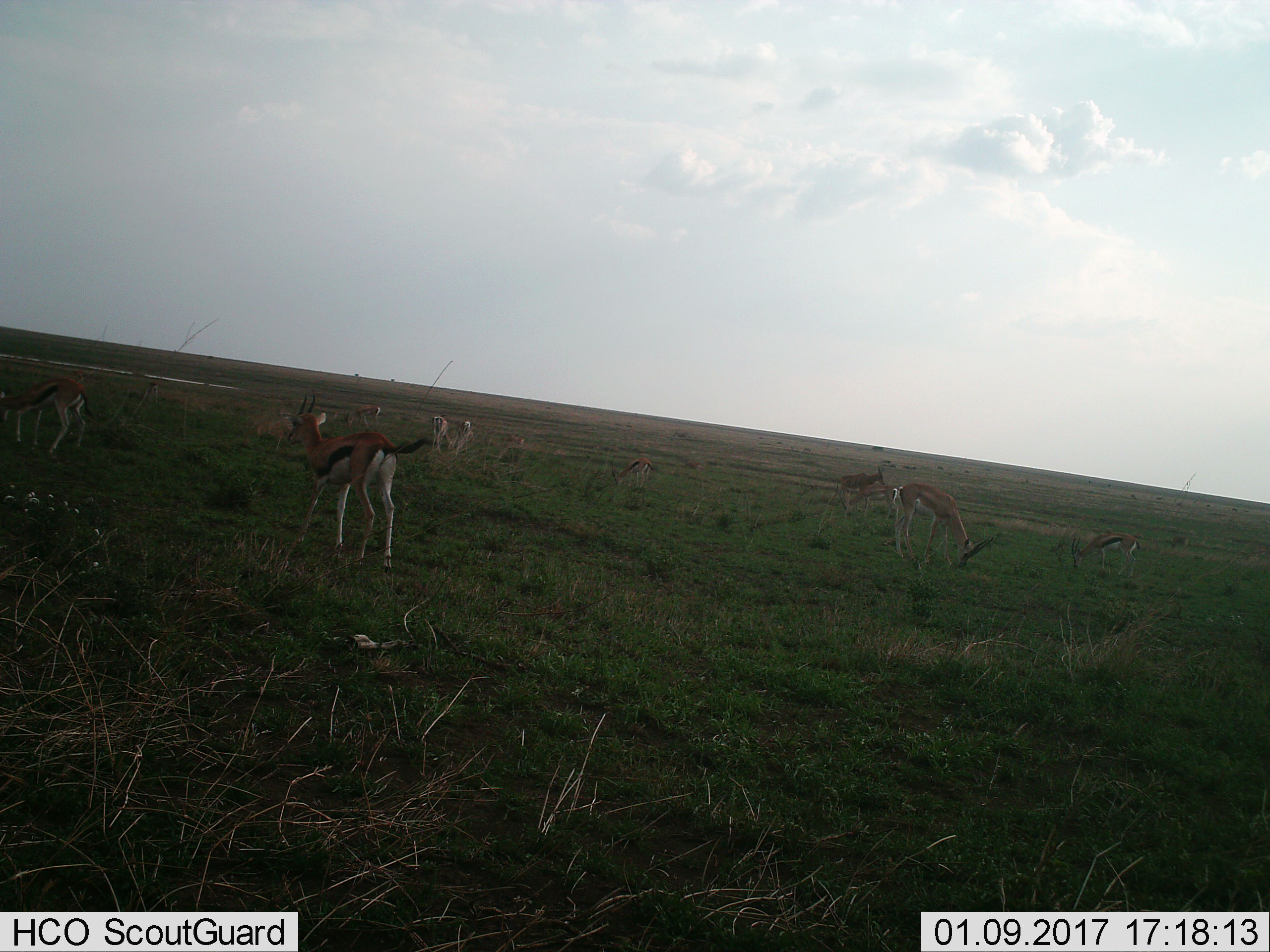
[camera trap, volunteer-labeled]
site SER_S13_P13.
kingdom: Animalia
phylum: Chordata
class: Mammalia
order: Artiodactyla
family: Bovidae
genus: Eudorcas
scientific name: Eudorcas thomsonii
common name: thomson's gazelle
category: gazellethomsons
Gazellethomsons (thomson's gazelle) (Eudorcas thomsonii), count 8. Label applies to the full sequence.